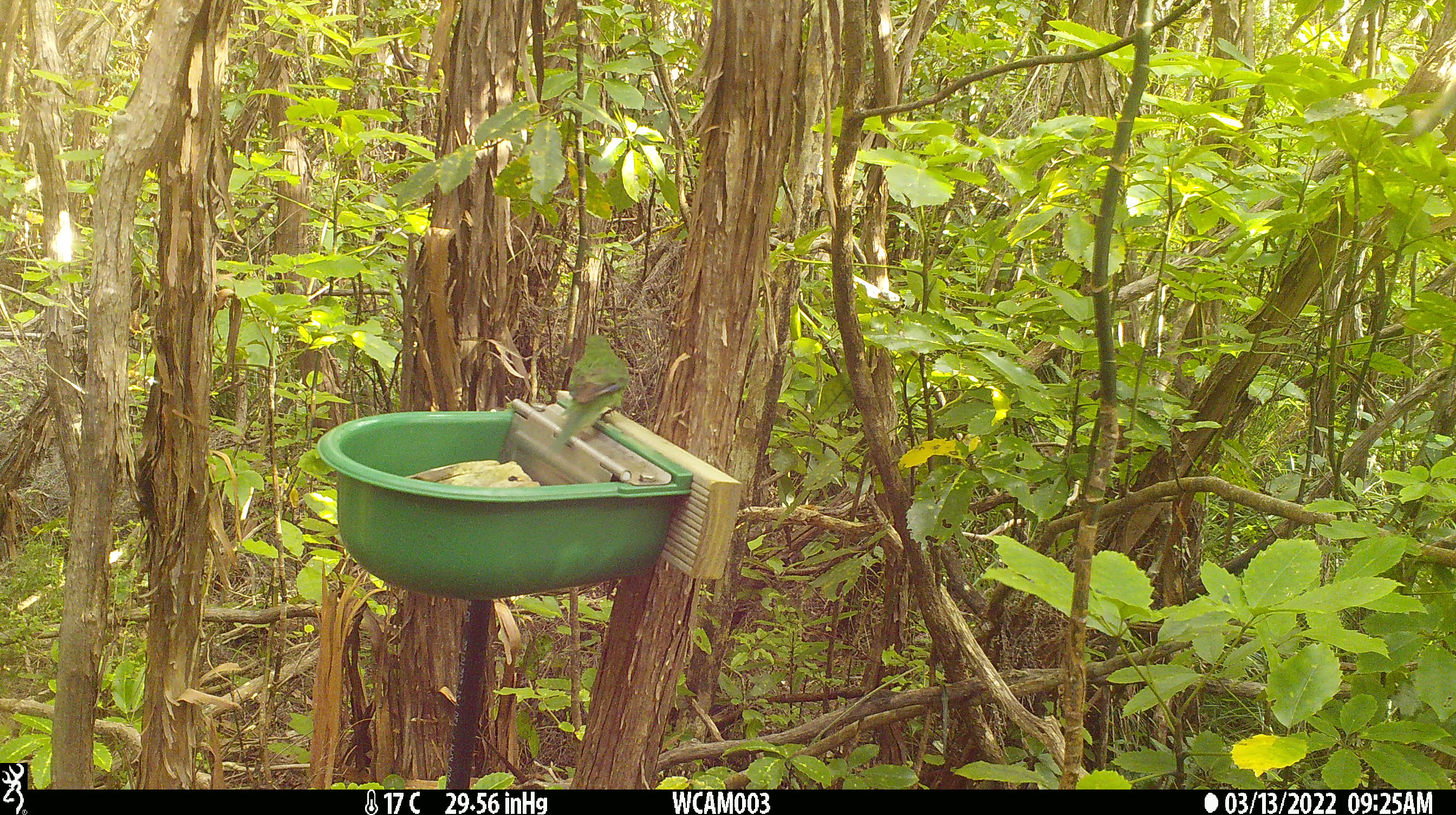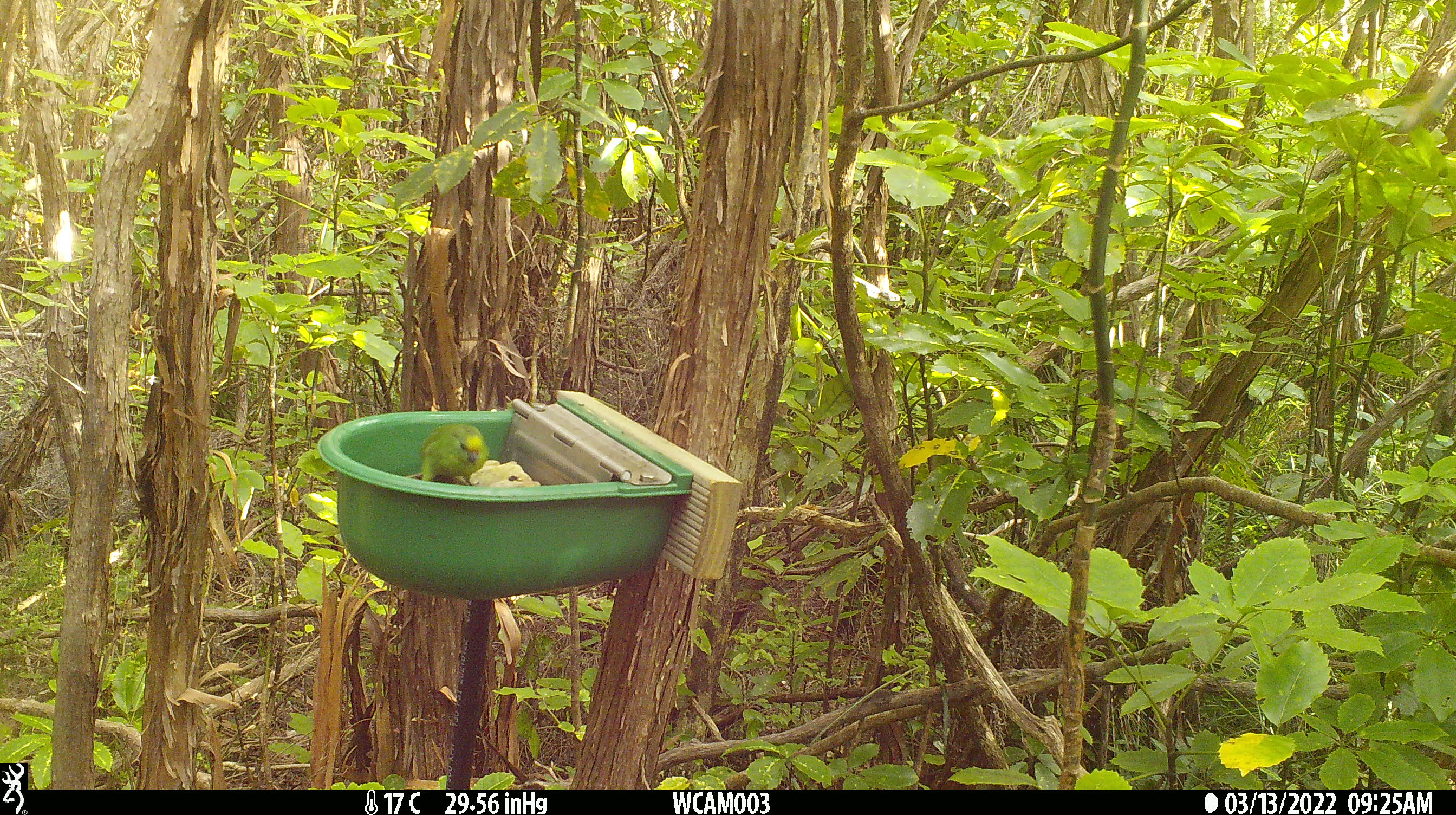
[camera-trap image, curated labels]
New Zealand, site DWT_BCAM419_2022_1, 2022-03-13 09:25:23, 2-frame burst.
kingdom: Animalia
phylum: Chordata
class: Aves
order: Psittaciformes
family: Psittaculidae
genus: Cyanoramphus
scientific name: Cyanoramphus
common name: parakeet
Parakeet (Cyanoramphus).